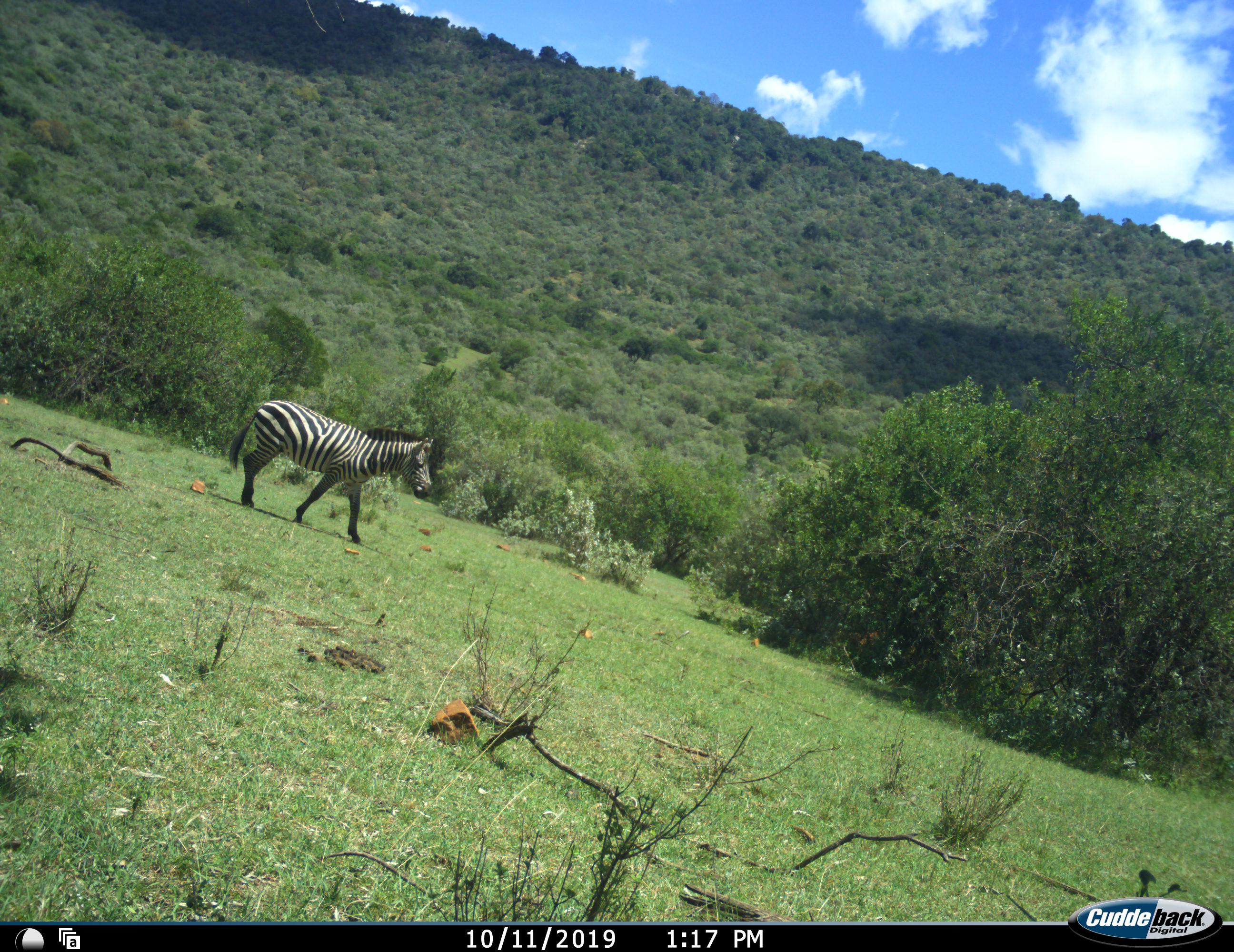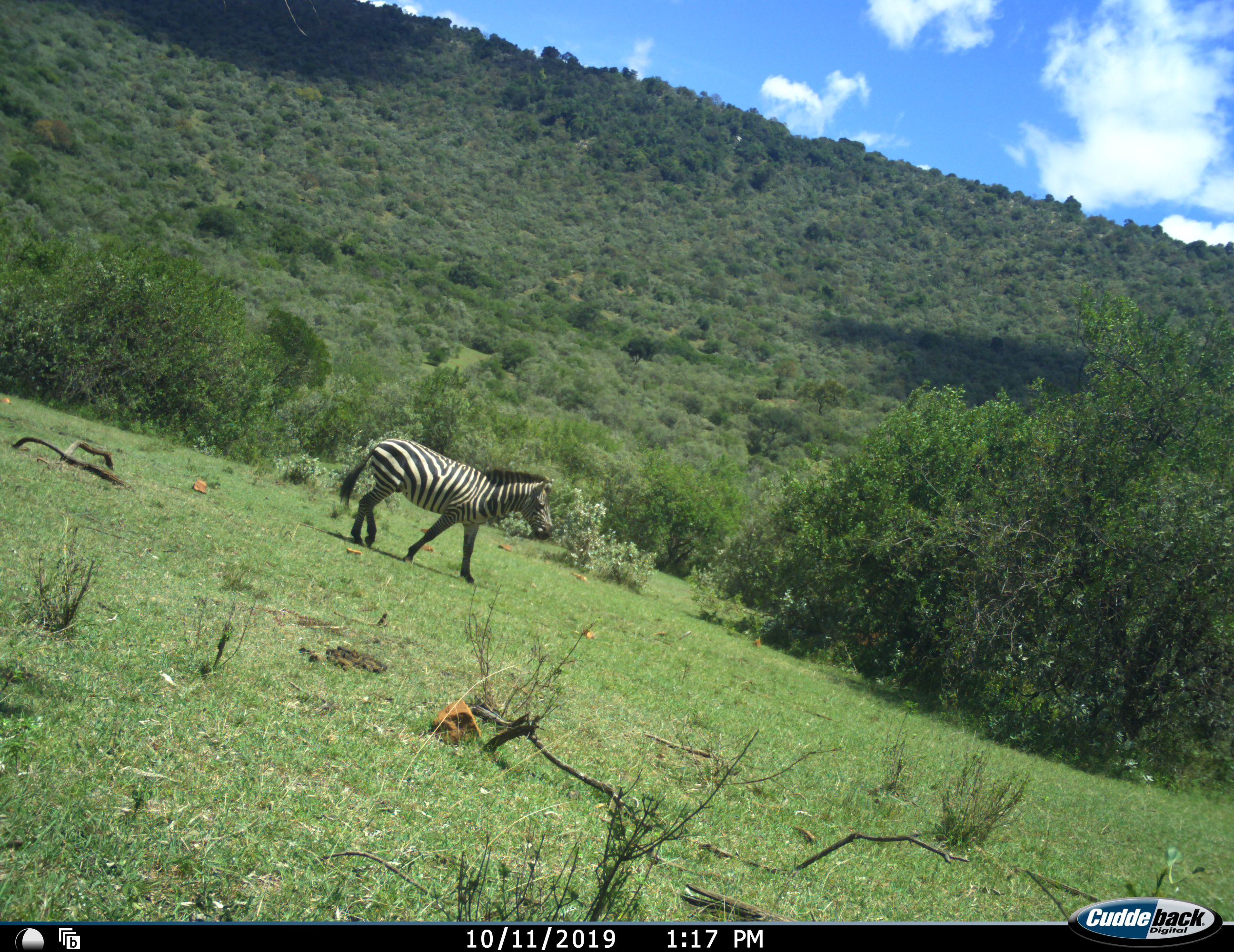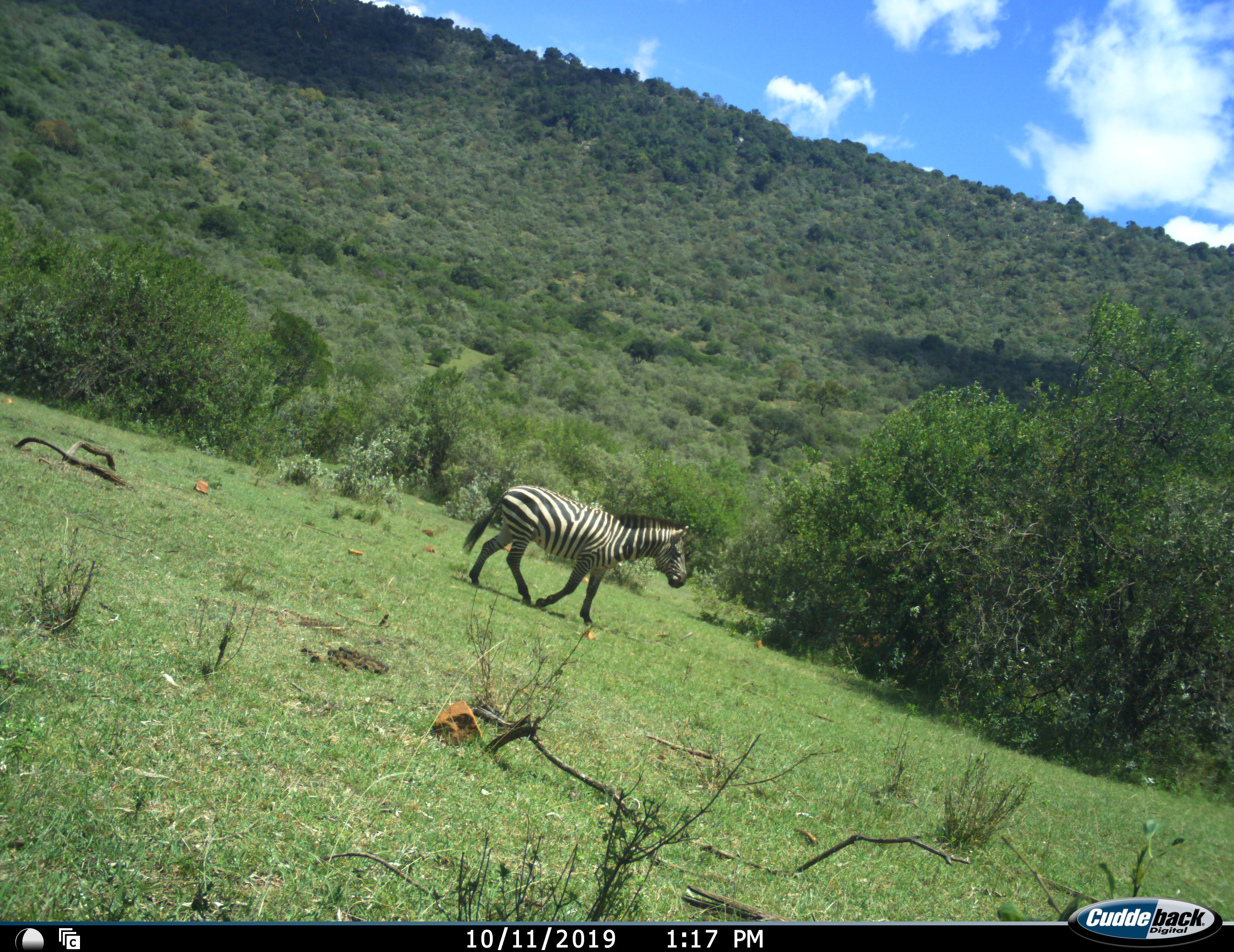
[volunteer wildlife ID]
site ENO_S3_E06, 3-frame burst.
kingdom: Animalia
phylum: Chordata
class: Mammalia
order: Perissodactyla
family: Equidae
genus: Equus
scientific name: Equus quagga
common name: plains zebra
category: zebraplains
Zebraplains (plains zebra) (Equus quagga), count 1. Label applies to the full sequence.